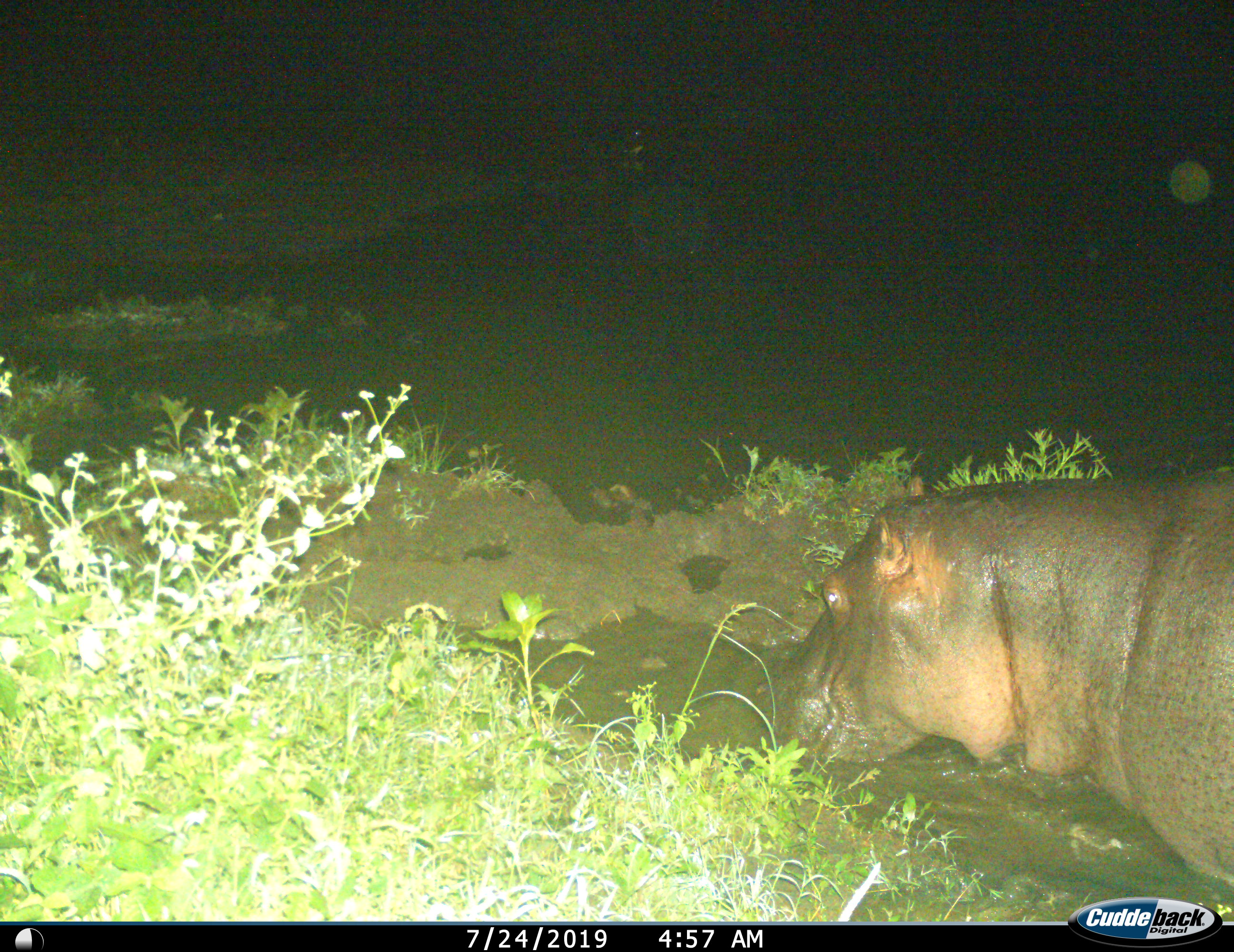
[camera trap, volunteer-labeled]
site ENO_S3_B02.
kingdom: Animalia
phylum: Chordata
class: Mammalia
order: Artiodactyla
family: Hippopotamidae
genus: Hippopotamus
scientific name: Hippopotamus amphibius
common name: hippopotamus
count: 1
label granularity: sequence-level